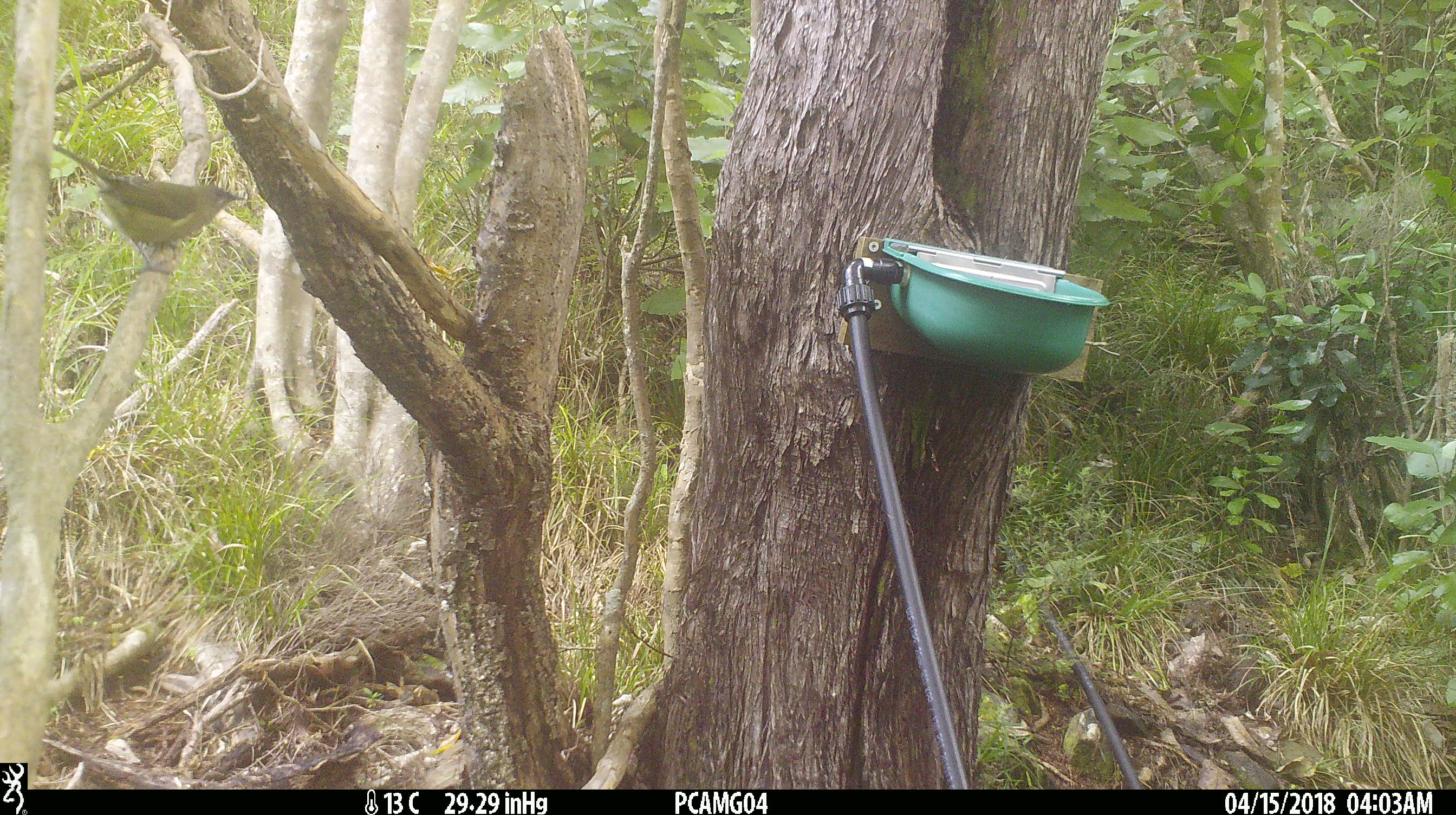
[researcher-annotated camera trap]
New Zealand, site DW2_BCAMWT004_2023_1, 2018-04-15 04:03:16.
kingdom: Animalia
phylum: Chordata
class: Aves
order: Passeriformes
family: Meliphagidae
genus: Anthornis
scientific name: Anthornis melanura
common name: new zealand bellbird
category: bellbird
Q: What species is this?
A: Bellbird (new zealand bellbird) (Anthornis melanura).